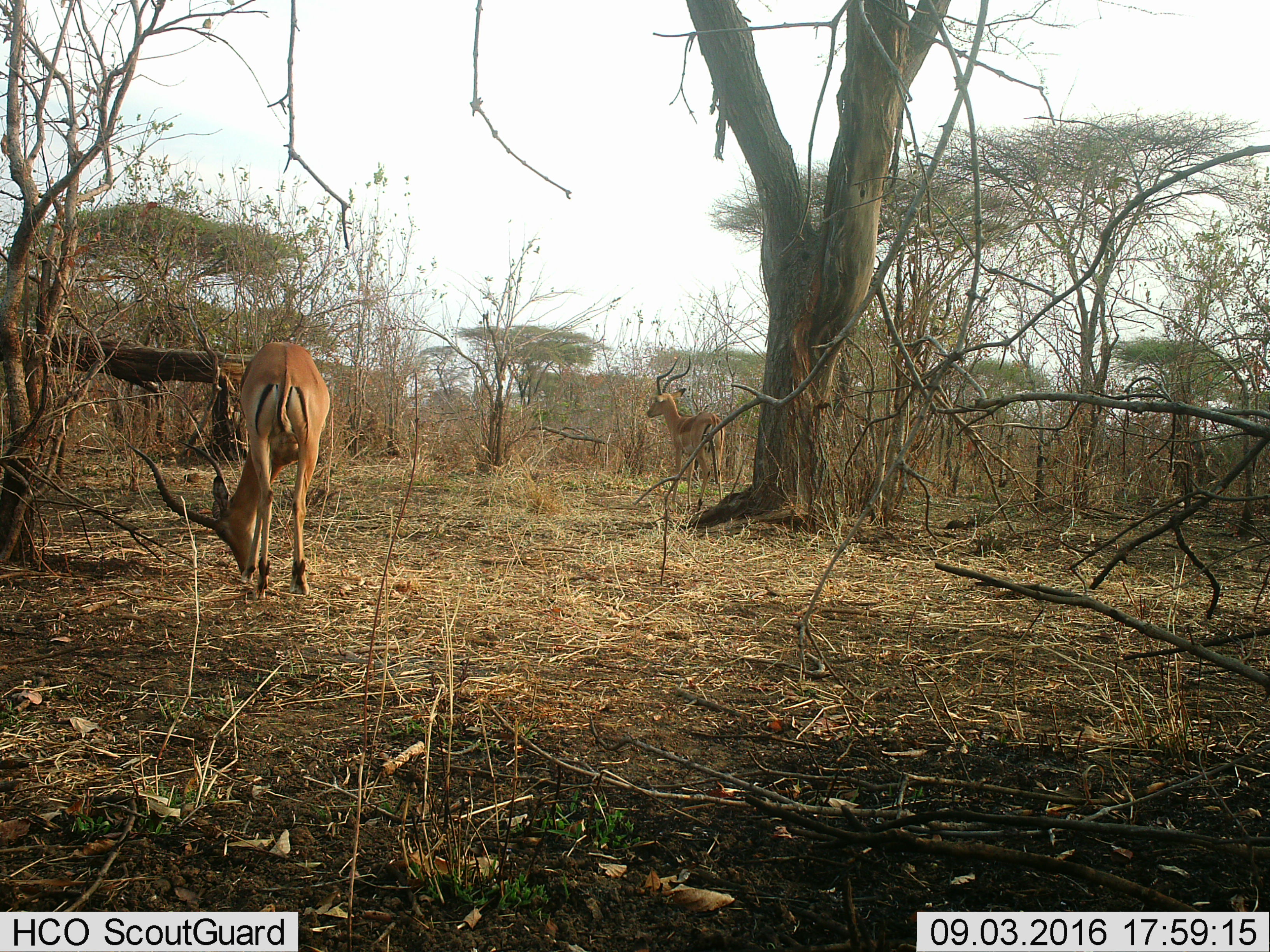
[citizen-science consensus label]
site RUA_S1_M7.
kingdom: Animalia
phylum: Chordata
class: Mammalia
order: Artiodactyla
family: Bovidae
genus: Aepyceros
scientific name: Aepyceros melampus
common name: impala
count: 2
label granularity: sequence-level